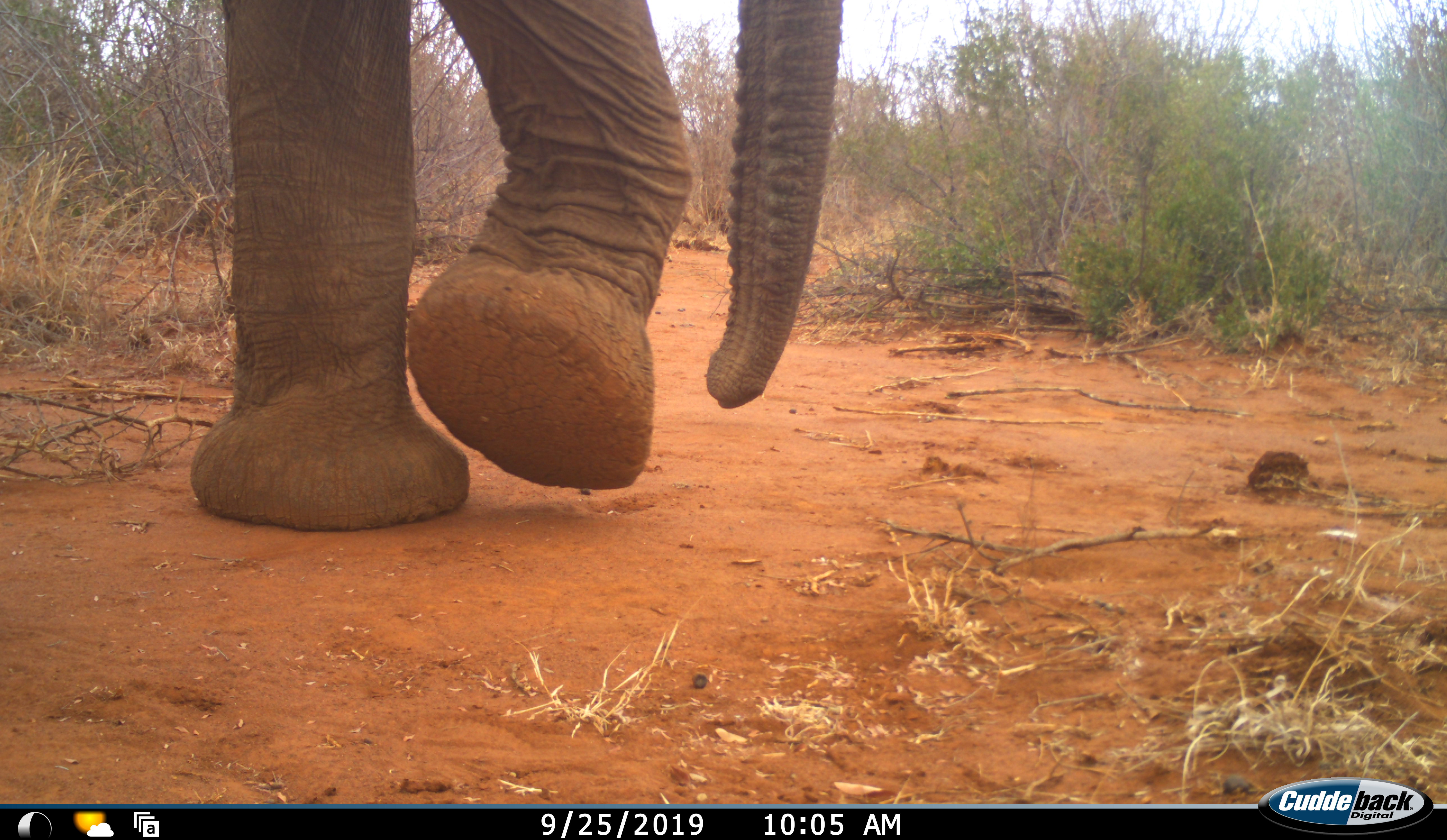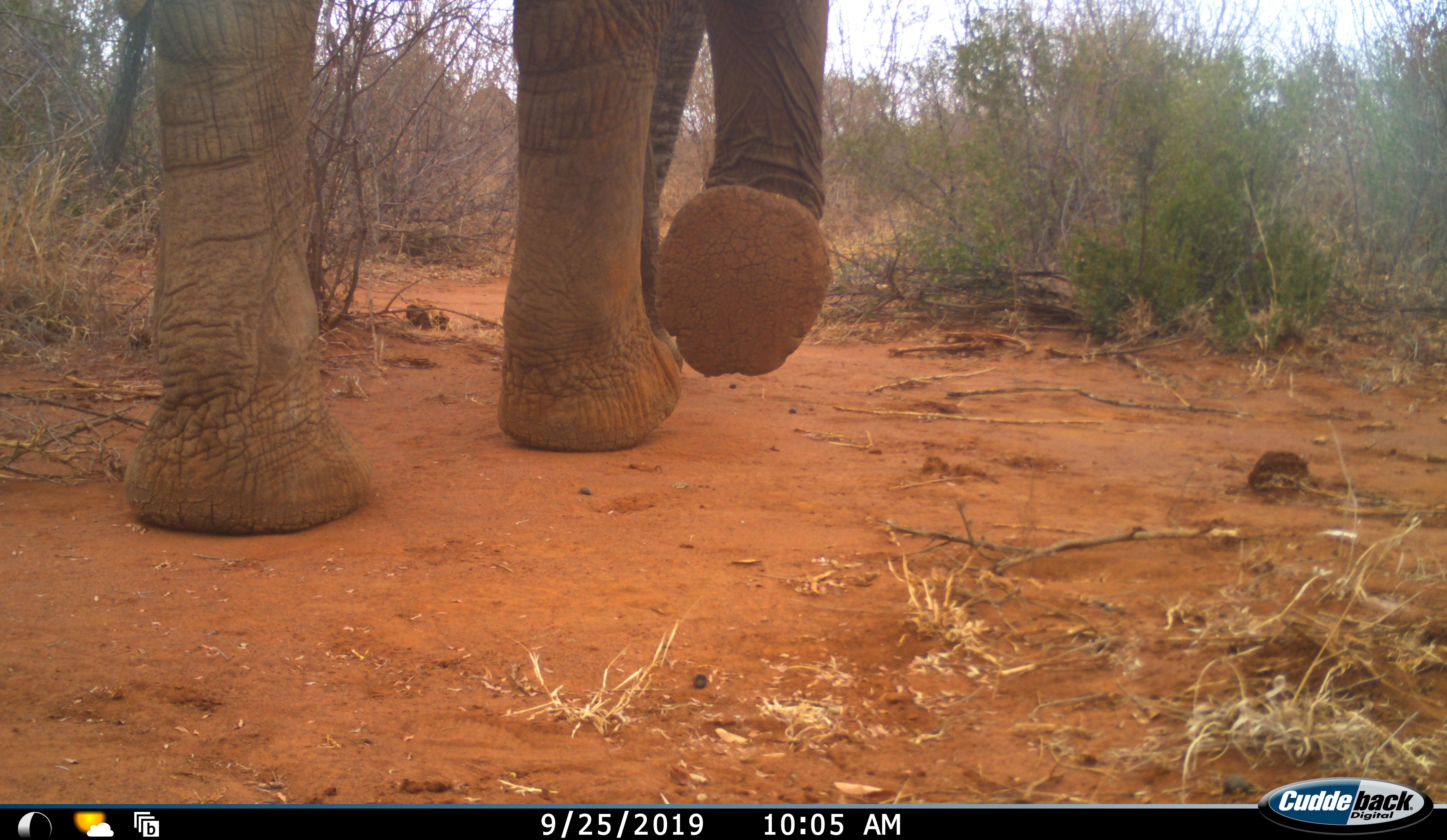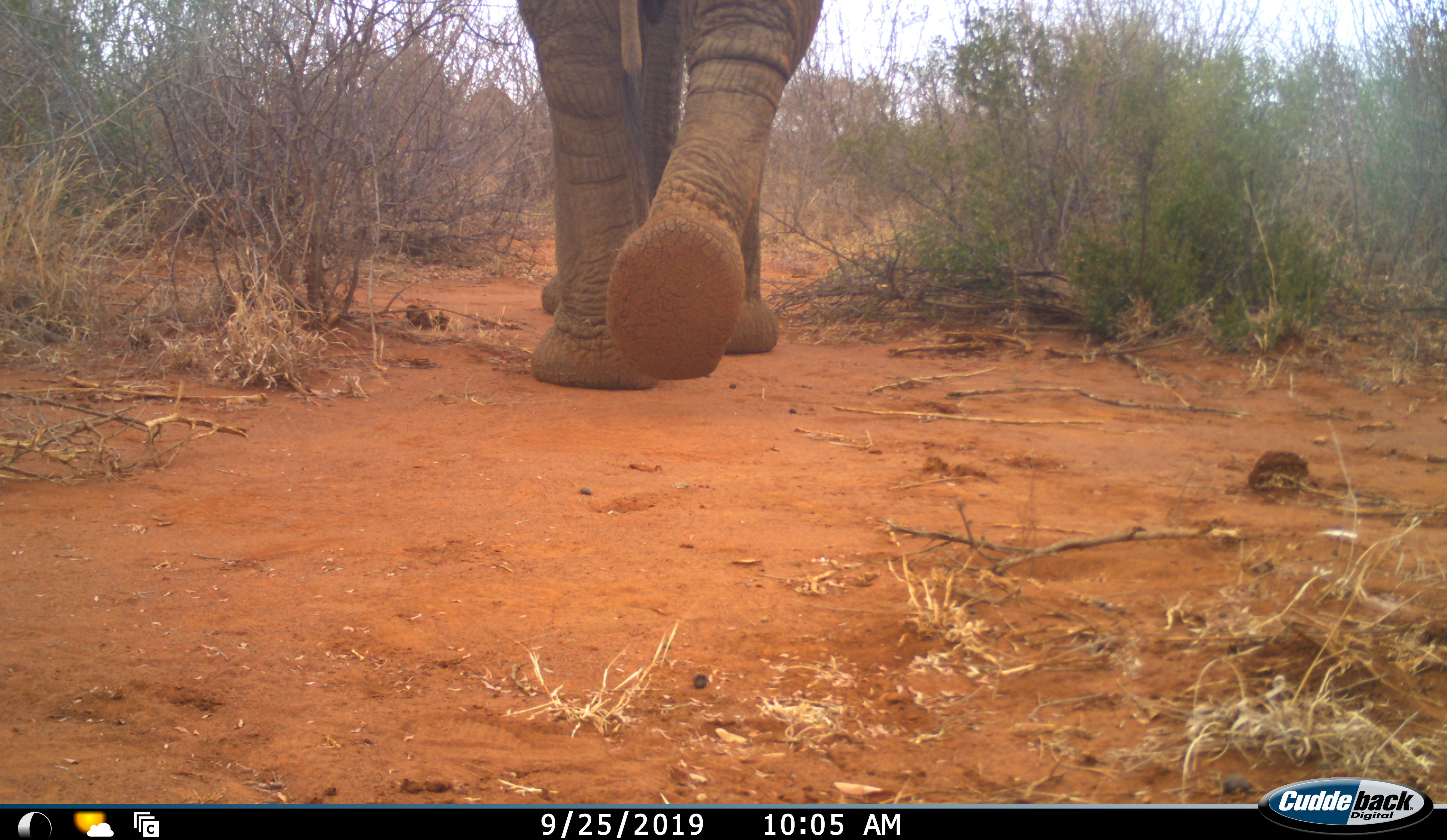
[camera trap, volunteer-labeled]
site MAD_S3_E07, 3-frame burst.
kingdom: Animalia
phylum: Chordata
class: Mammalia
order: Proboscidea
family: Elephantidae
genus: Loxodonta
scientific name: Loxodonta africana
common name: african bush elephant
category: elephant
Elephant (african bush elephant) (Loxodonta africana), count 1. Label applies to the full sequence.